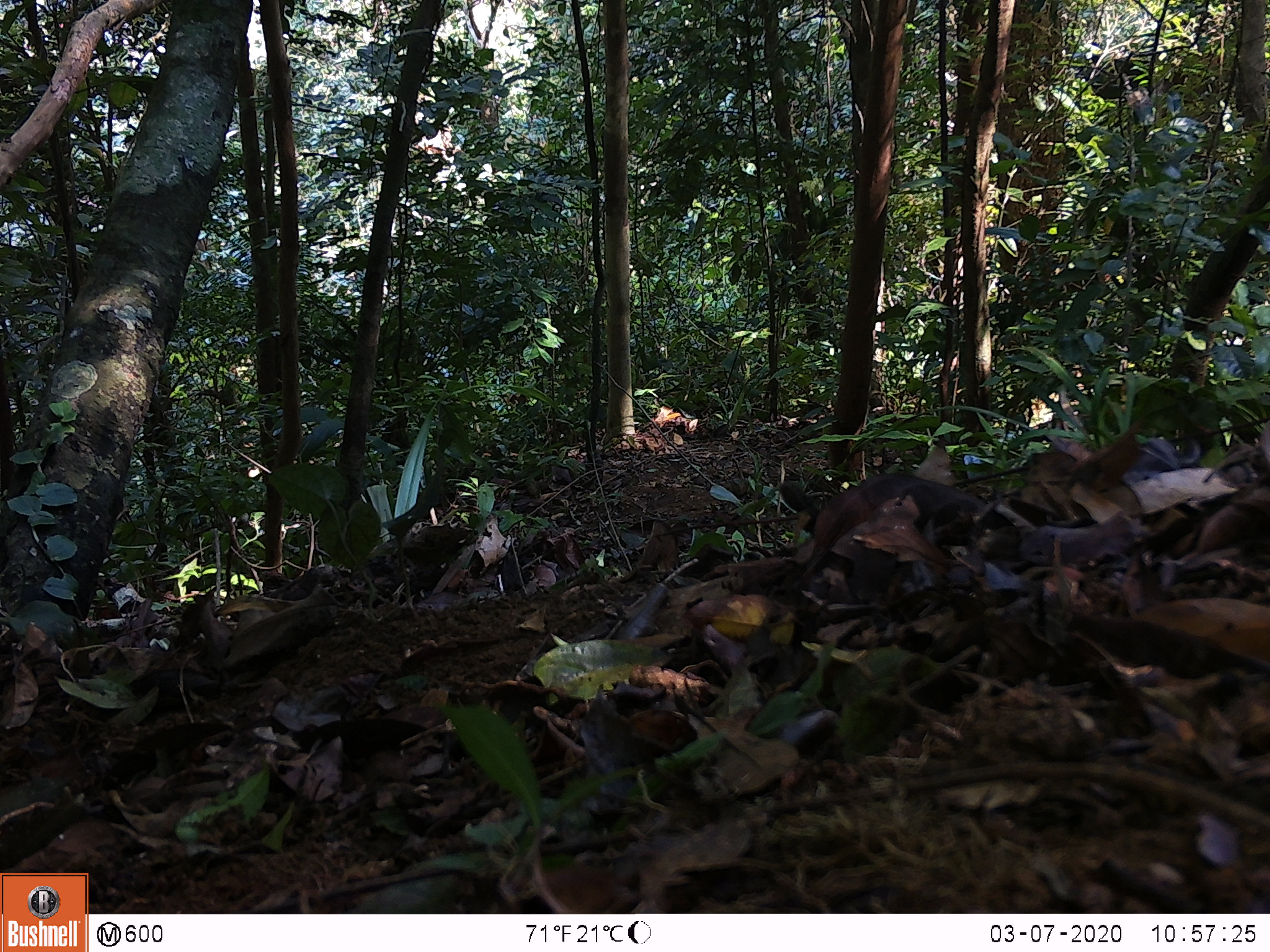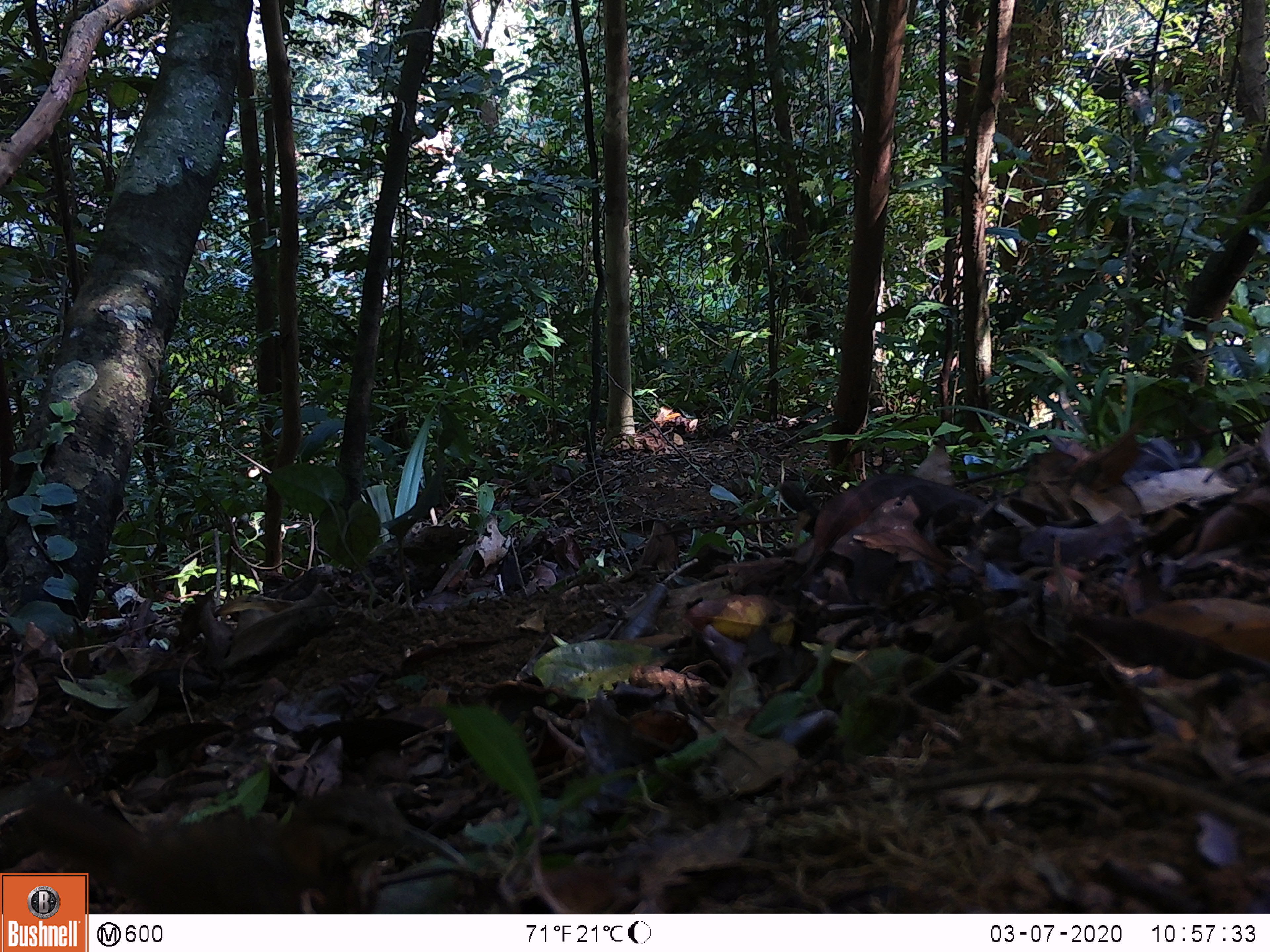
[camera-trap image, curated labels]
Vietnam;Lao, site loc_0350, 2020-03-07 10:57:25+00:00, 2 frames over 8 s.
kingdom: Animalia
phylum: Chordata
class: Aves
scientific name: Aves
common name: bird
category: unidentified bird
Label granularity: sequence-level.